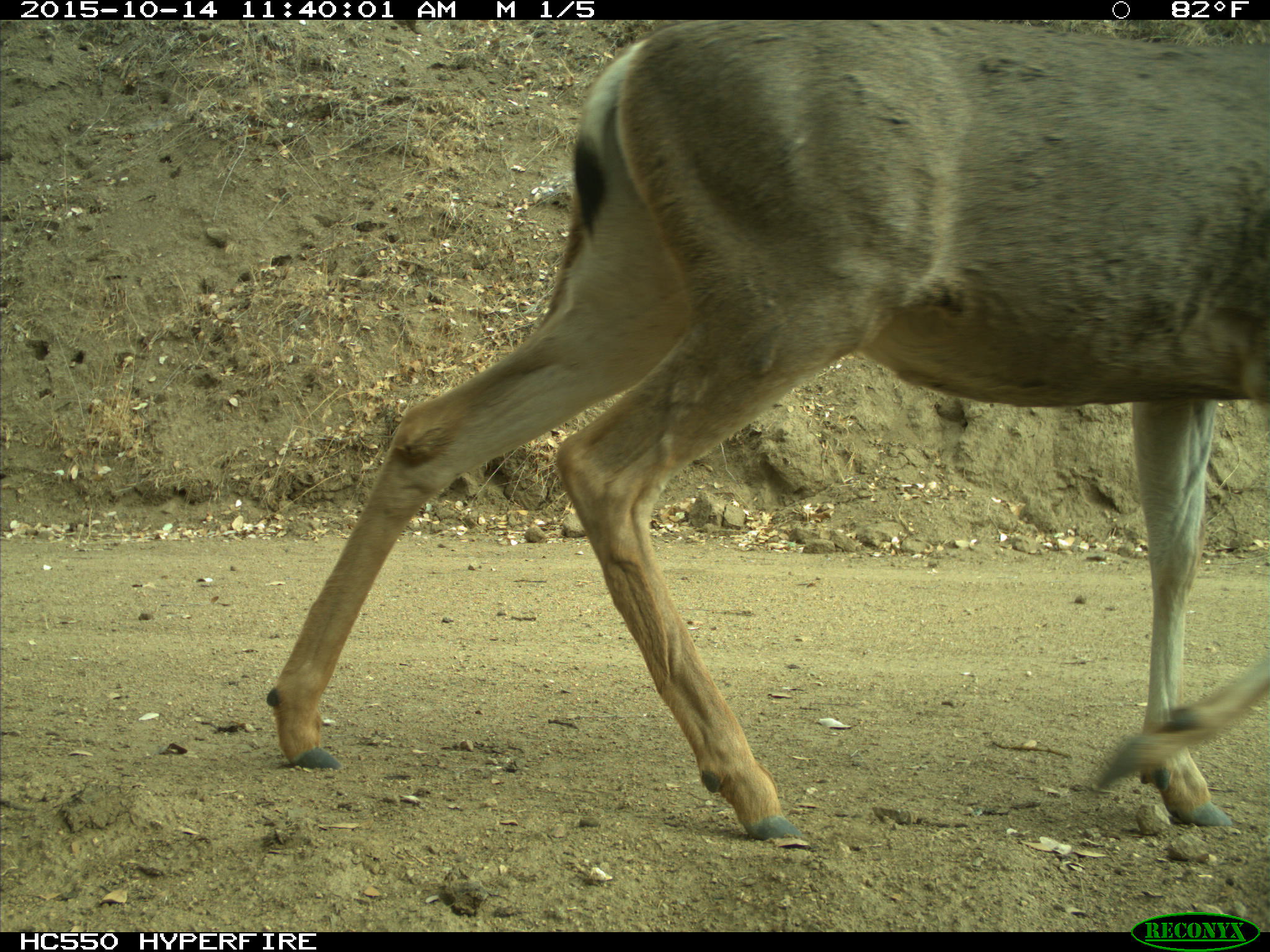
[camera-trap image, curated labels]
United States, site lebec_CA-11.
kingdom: Animalia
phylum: Chordata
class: Mammalia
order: Artiodactyla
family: Cervidae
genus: Odocoileus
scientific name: Odocoileus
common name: deer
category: unidentified deer